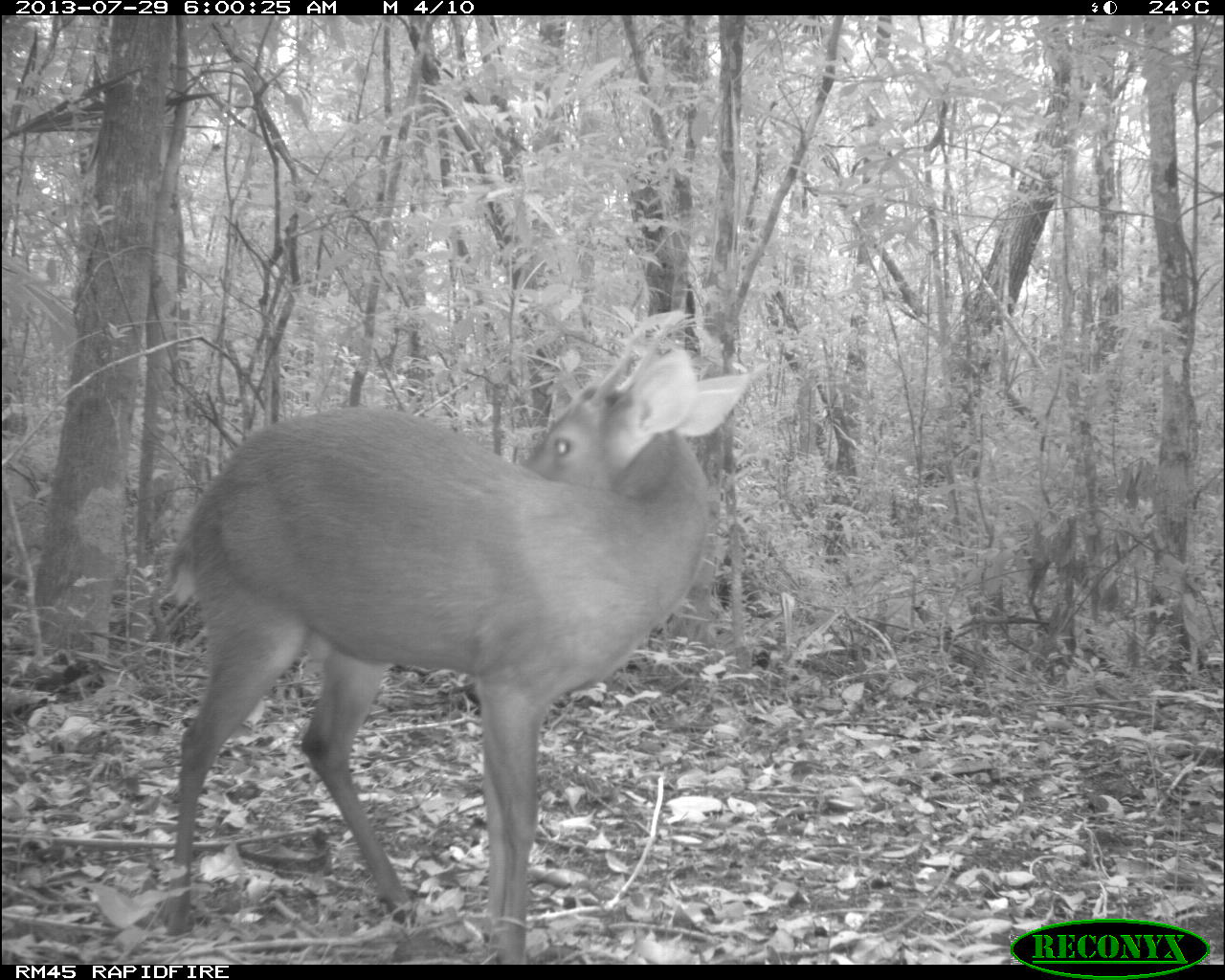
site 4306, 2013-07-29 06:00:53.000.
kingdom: Animalia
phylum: Chordata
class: Mammalia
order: Artiodactyla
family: Cervidae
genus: Mazama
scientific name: Mazama temama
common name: central american red brocket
Mazama temama (central american red brocket), count 1, sex male.